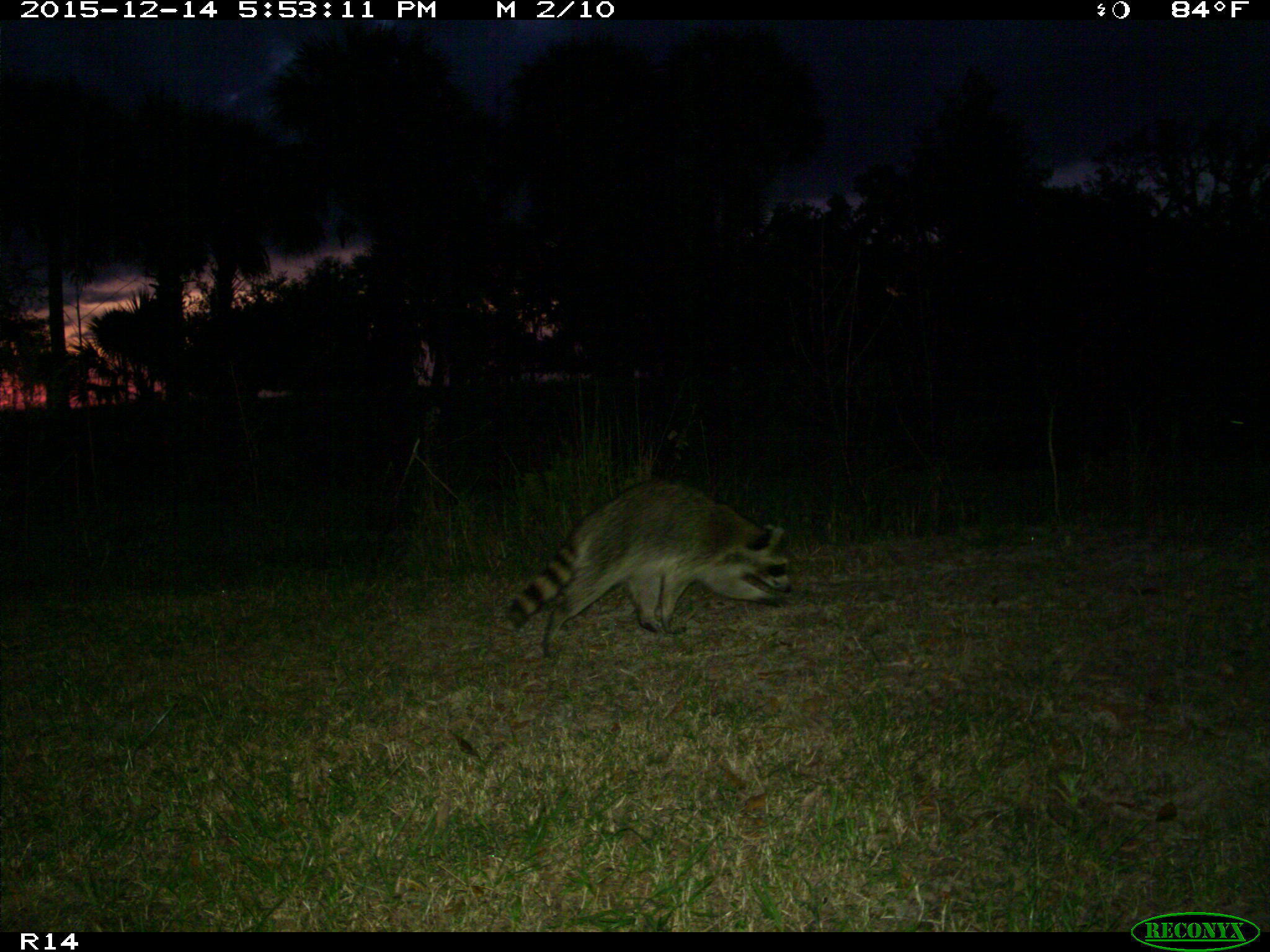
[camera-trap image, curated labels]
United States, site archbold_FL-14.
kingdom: Animalia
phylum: Chordata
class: Mammalia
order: Carnivora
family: Procyonidae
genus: Procyon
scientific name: Procyon lotor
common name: common raccoon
Procyon lotor (common raccoon).